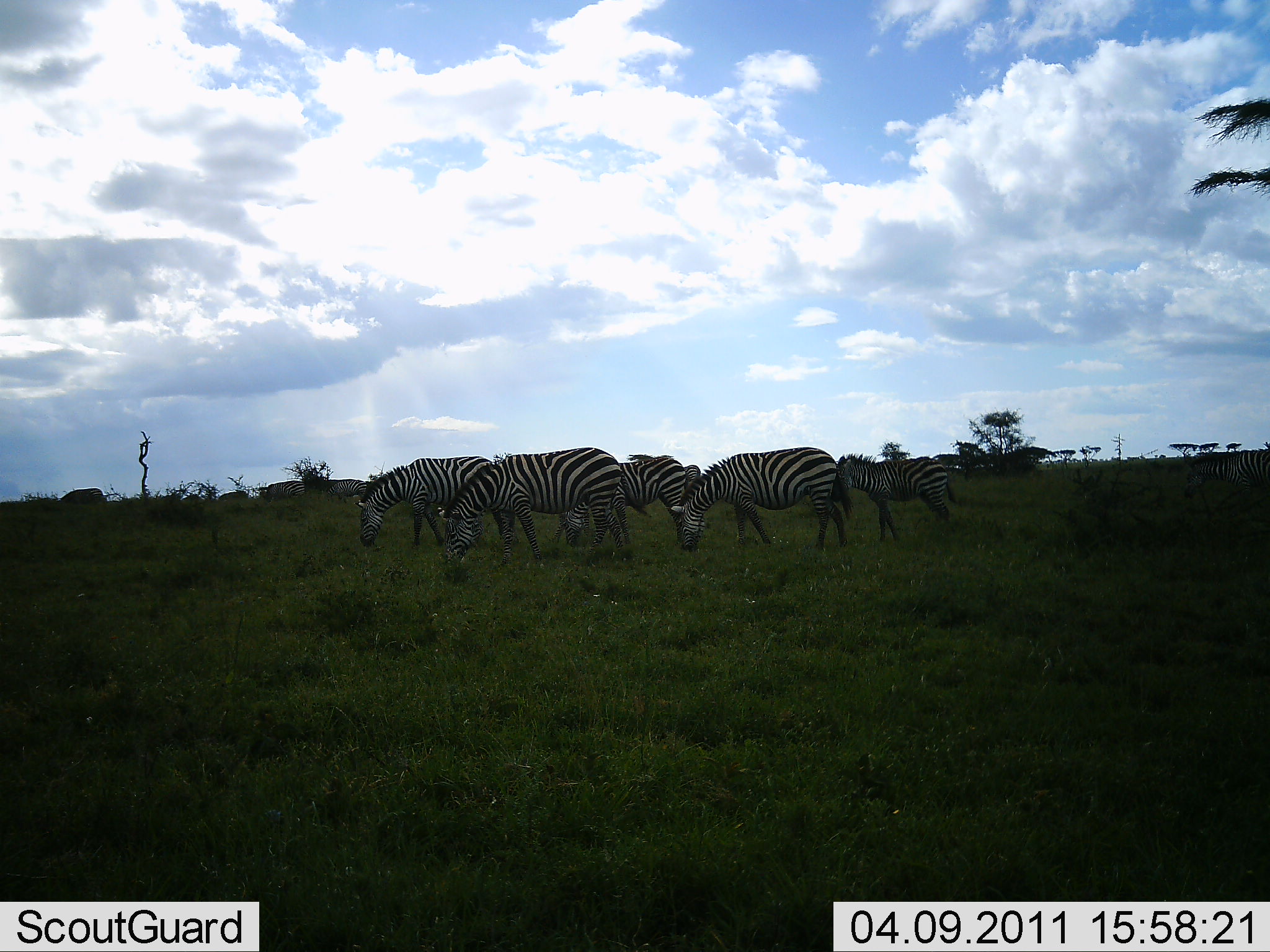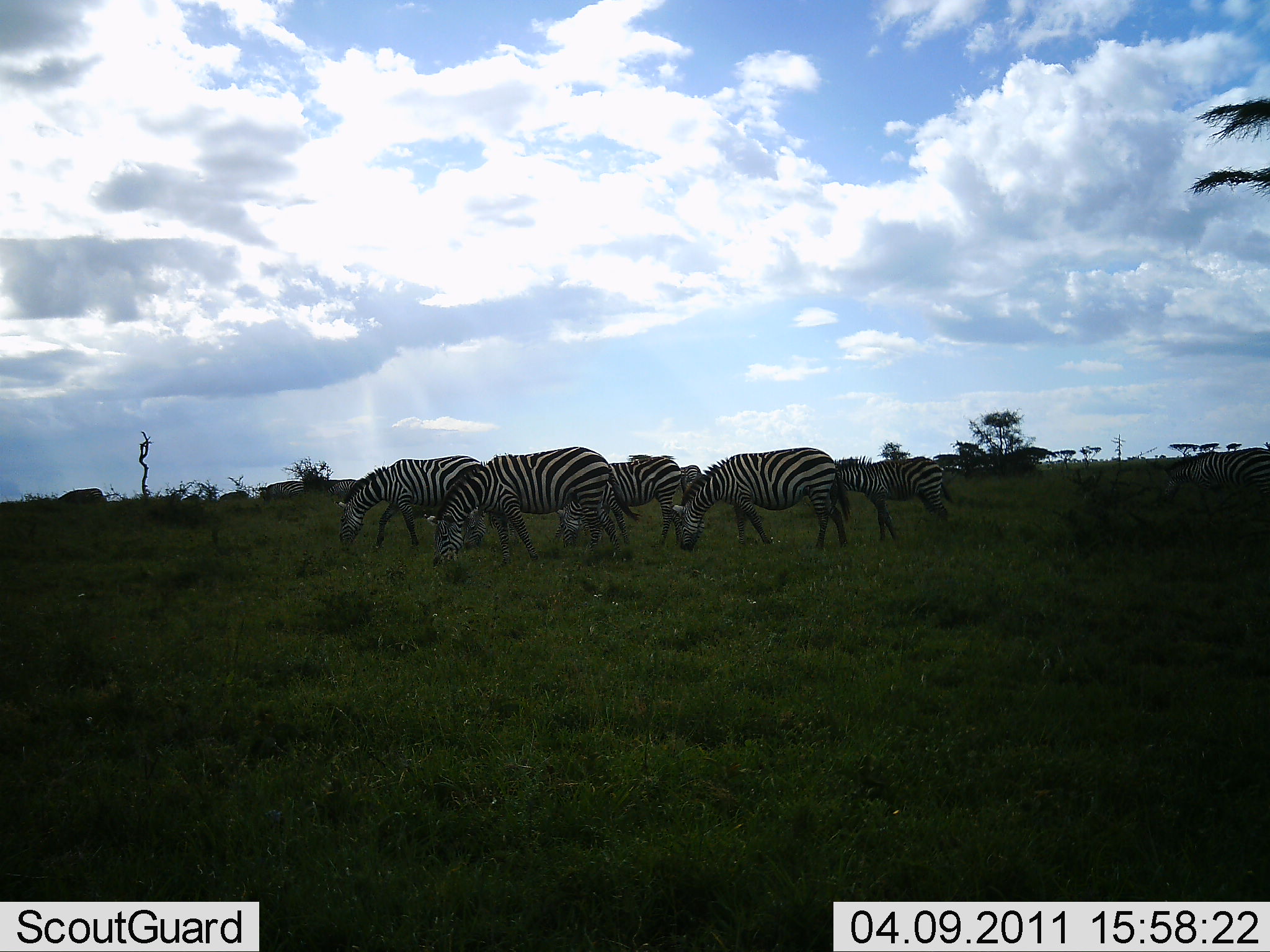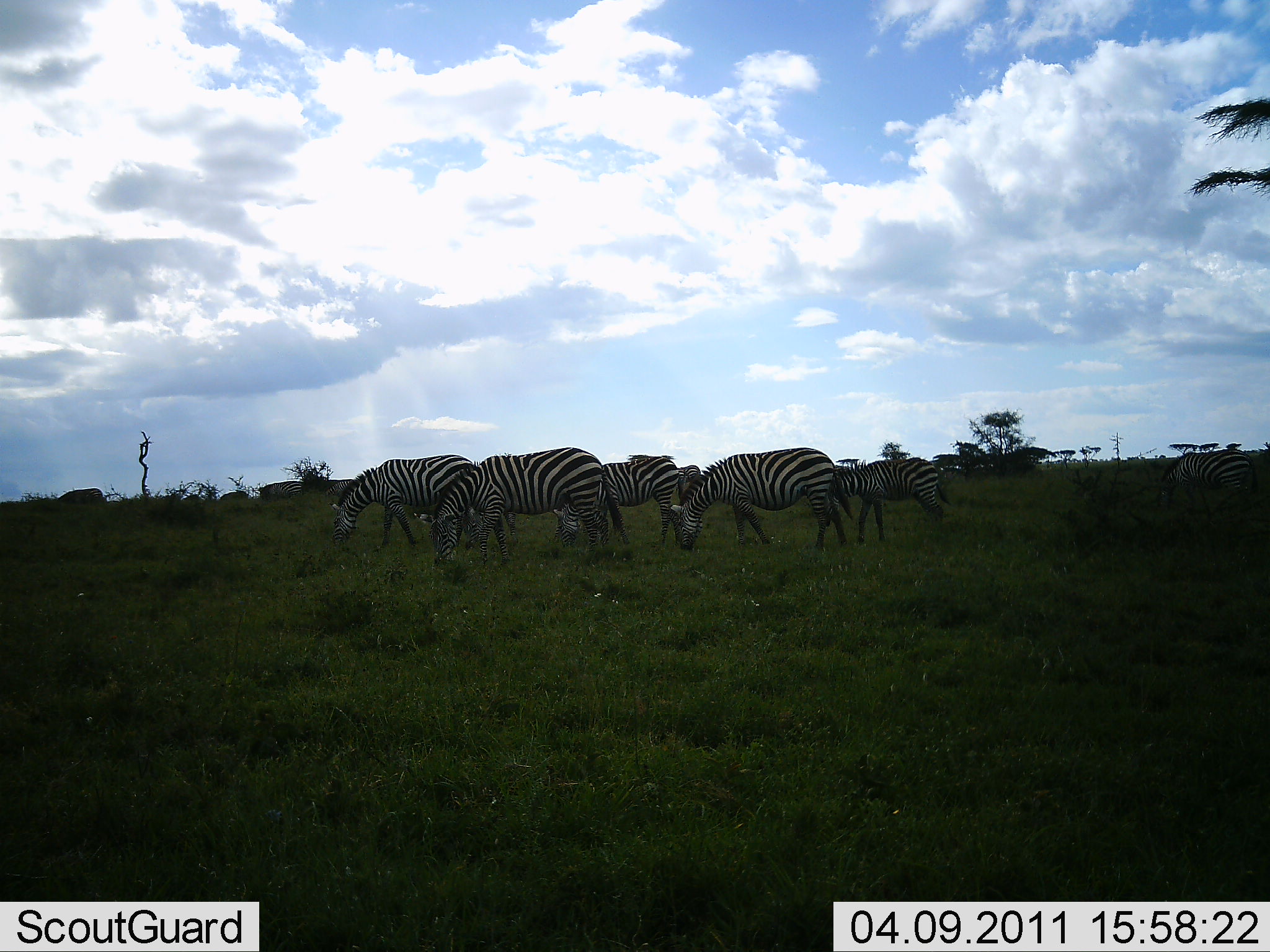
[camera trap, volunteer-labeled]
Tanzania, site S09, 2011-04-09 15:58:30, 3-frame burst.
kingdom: Animalia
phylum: Chordata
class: Mammalia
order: Perissodactyla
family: Equidae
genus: Equus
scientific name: Equus quagga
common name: plains zebra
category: zebra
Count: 6.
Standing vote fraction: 10%.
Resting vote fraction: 0%.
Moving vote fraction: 20%.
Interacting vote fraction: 0%.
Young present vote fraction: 20%.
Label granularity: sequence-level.